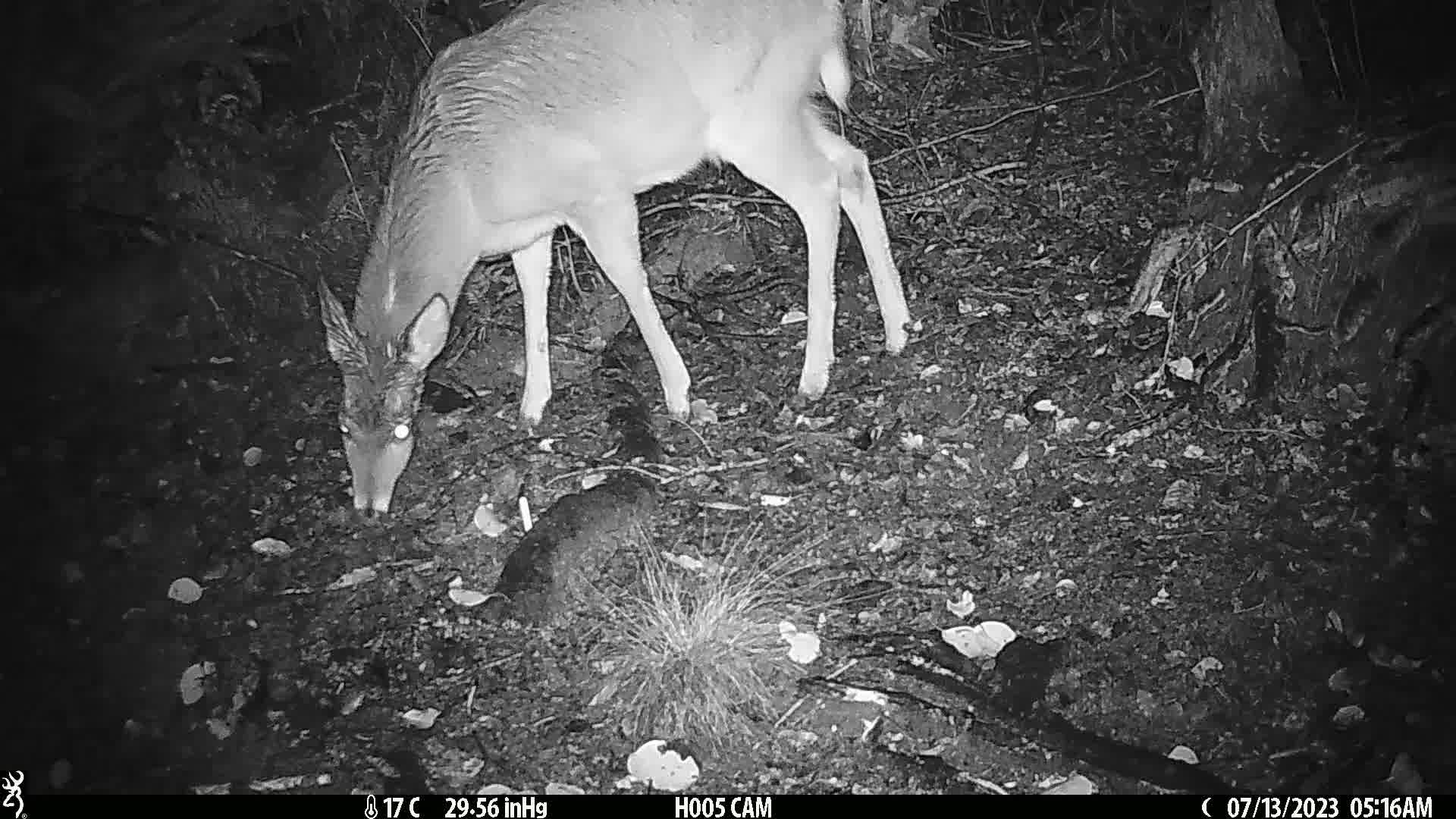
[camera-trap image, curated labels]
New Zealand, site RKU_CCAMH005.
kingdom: Animalia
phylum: Chordata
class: Mammalia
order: Artiodactyla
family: Cervidae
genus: Odocoileus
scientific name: Odocoileus virginianus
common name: white-tailed deer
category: white tailed deer